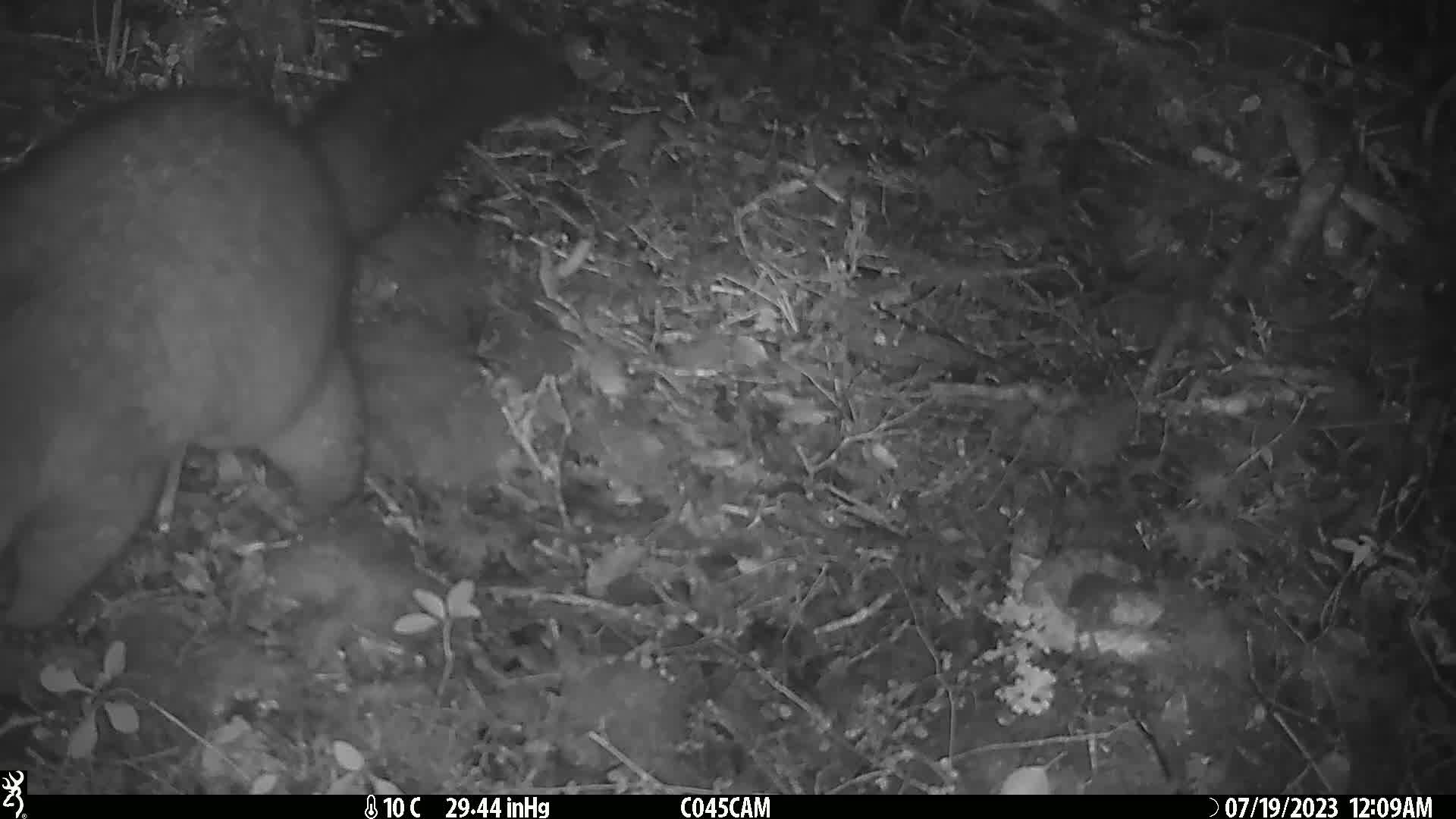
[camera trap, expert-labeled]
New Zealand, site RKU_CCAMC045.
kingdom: Animalia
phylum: Chordata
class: Mammalia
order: Diprotodontia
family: Phalangeridae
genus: Trichosurus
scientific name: Trichosurus vulpecula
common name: common brushtail possum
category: possum